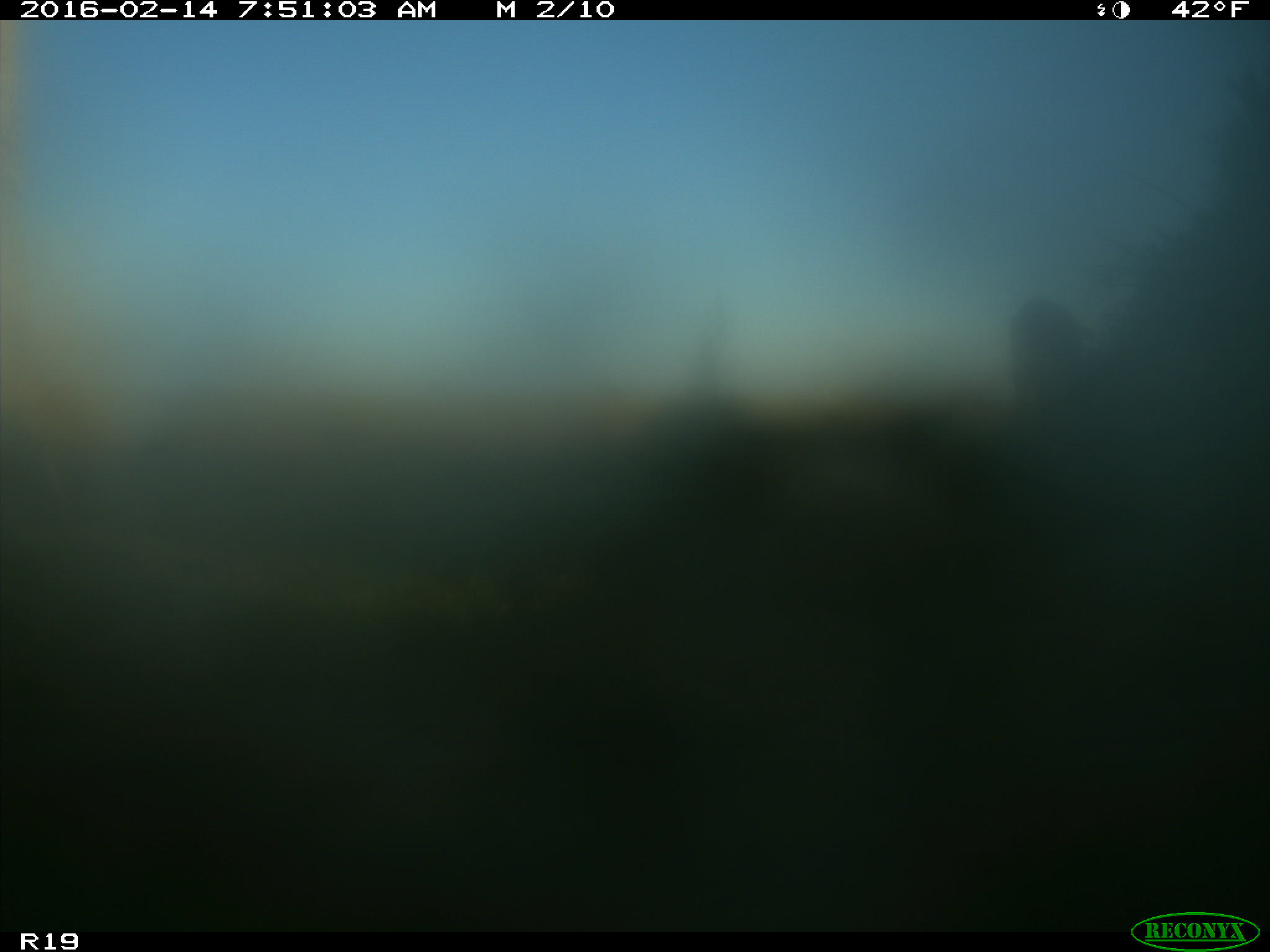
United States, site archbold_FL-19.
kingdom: Animalia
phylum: Chordata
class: Mammalia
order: Artiodactyla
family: Bovidae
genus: Bos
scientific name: Bos taurus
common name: domestic cow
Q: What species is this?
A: Bos taurus (domestic cow).